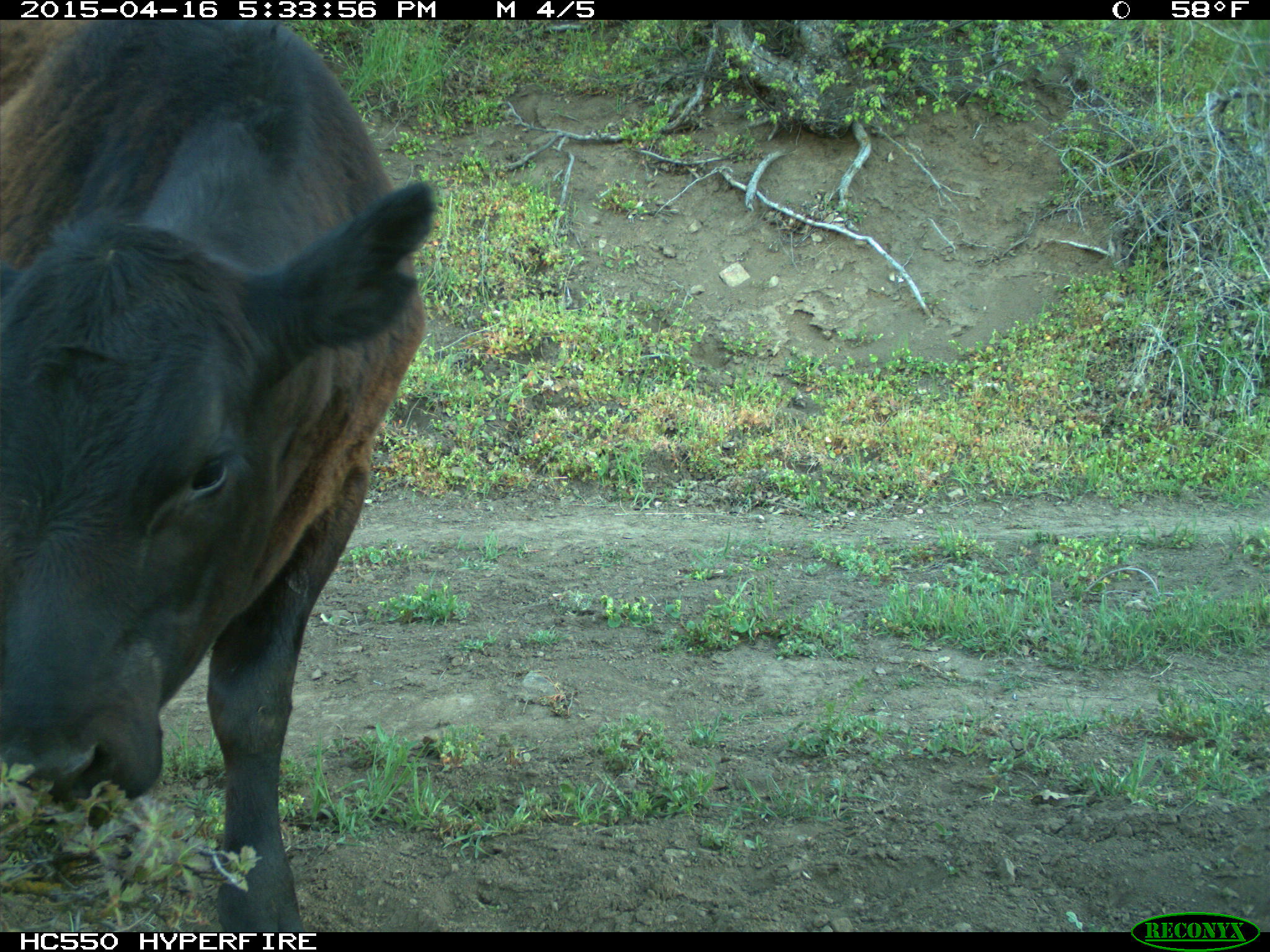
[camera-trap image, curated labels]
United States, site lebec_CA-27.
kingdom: Animalia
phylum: Chordata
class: Mammalia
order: Artiodactyla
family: Bovidae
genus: Bos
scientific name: Bos taurus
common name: domestic cow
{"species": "Bos taurus (domestic cow)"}